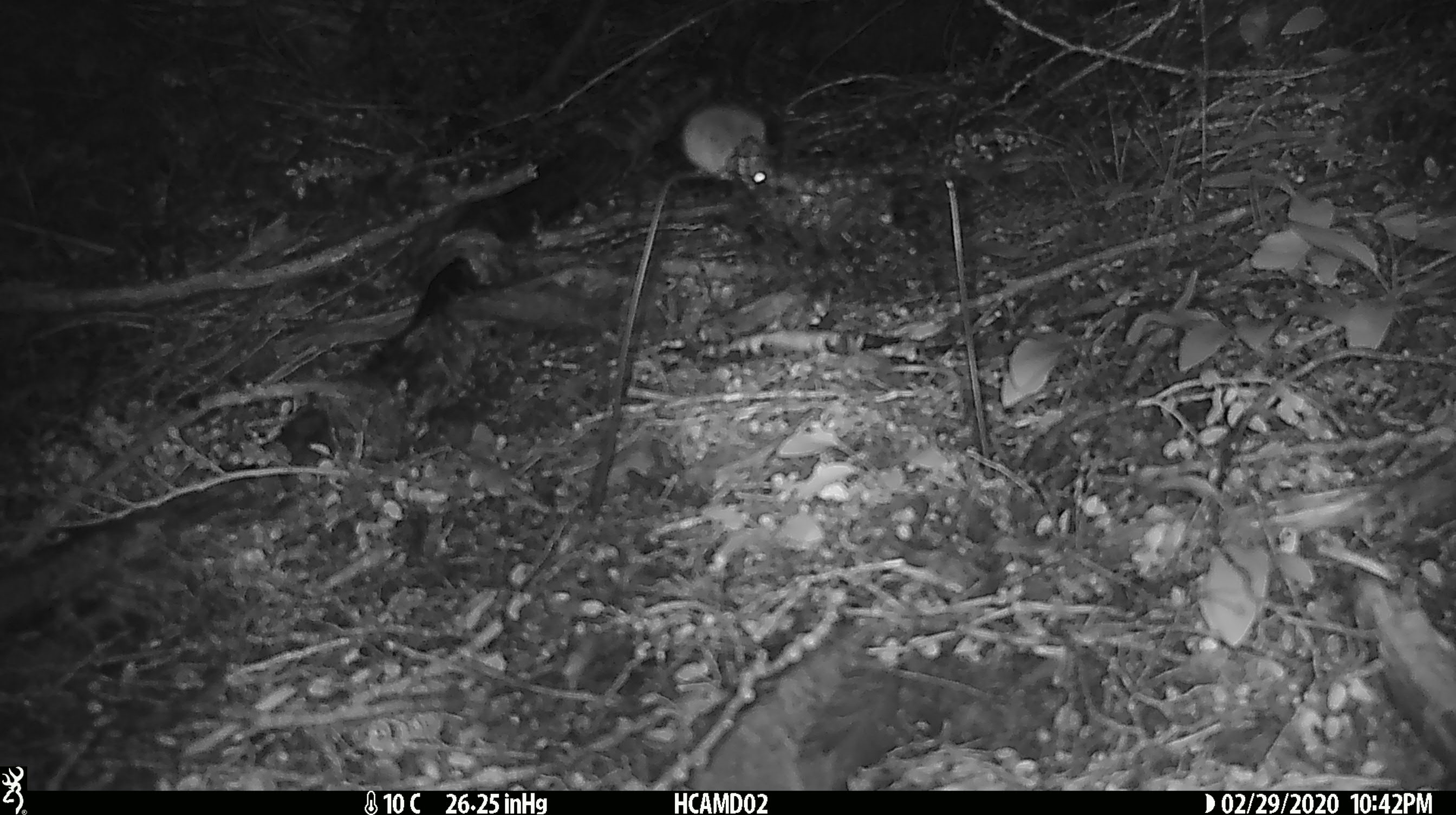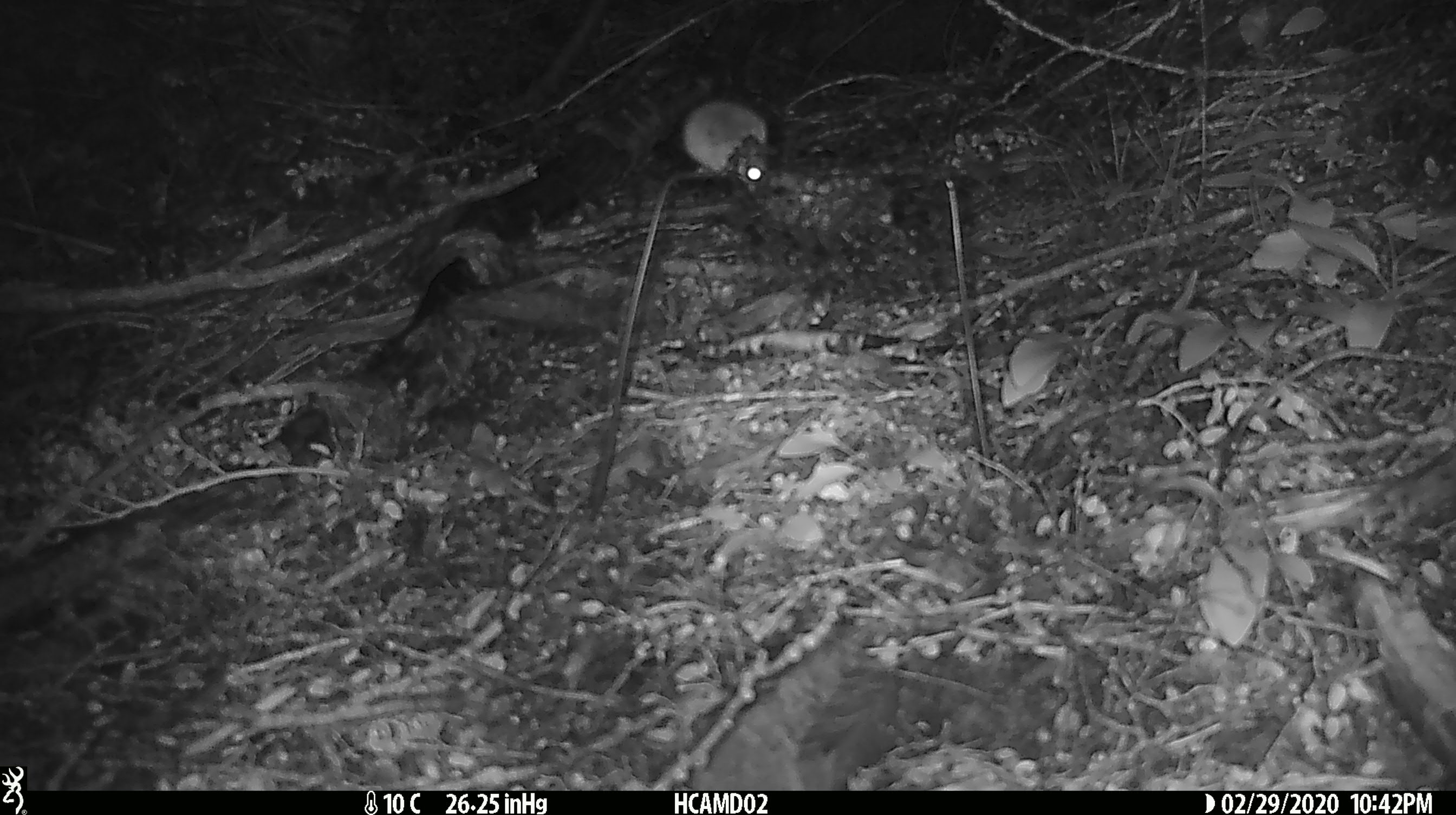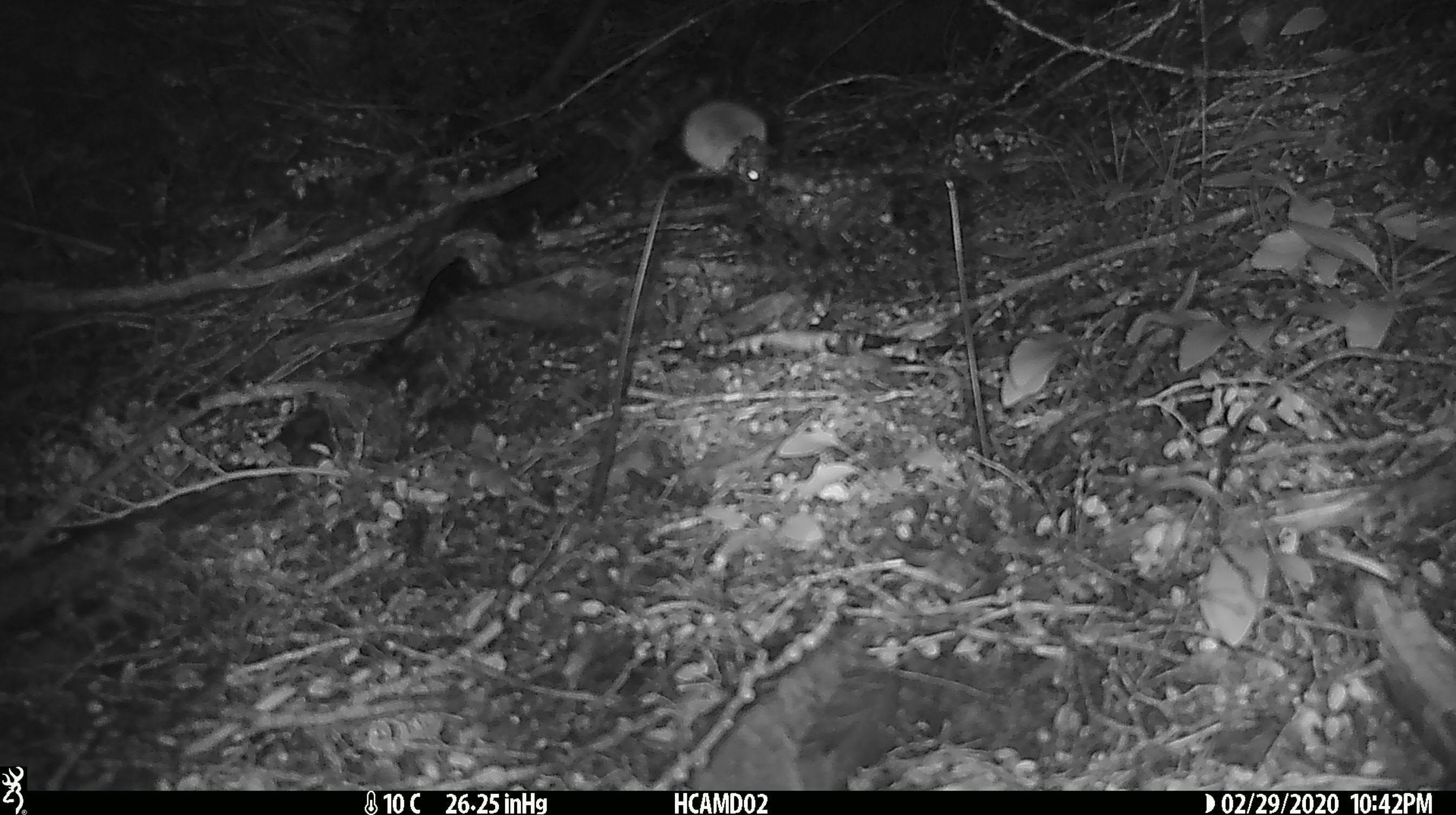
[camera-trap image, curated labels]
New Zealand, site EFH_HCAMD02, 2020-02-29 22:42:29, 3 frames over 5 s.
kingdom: Animalia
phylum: Chordata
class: Mammalia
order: Rodentia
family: Muridae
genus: Mus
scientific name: Mus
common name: mouse